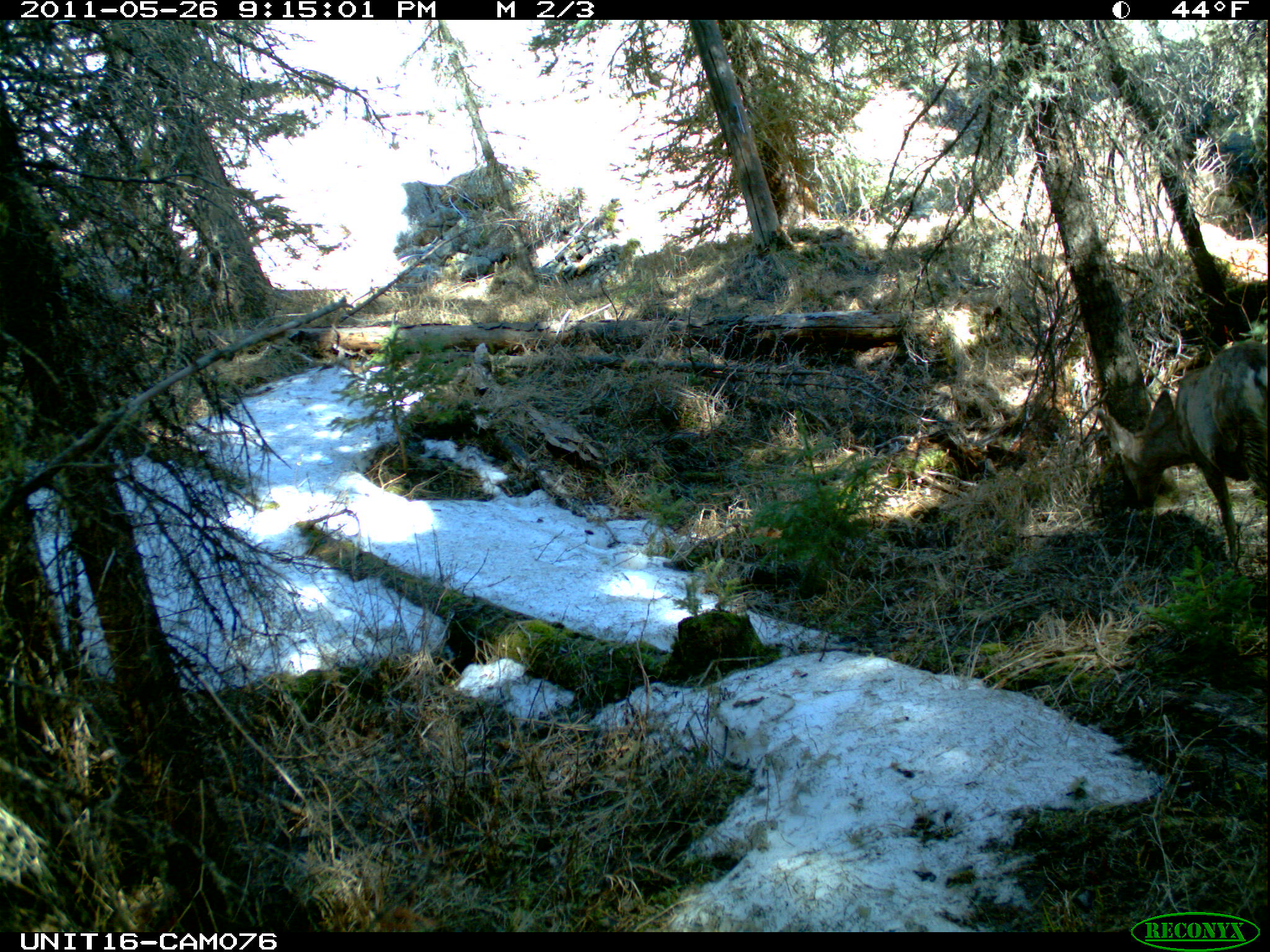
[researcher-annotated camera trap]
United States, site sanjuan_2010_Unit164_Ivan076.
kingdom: Animalia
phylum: Chordata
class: Mammalia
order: Artiodactyla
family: Cervidae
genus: Odocoileus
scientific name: Odocoileus hemionus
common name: mule deer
Odocoileus hemionus (mule deer).